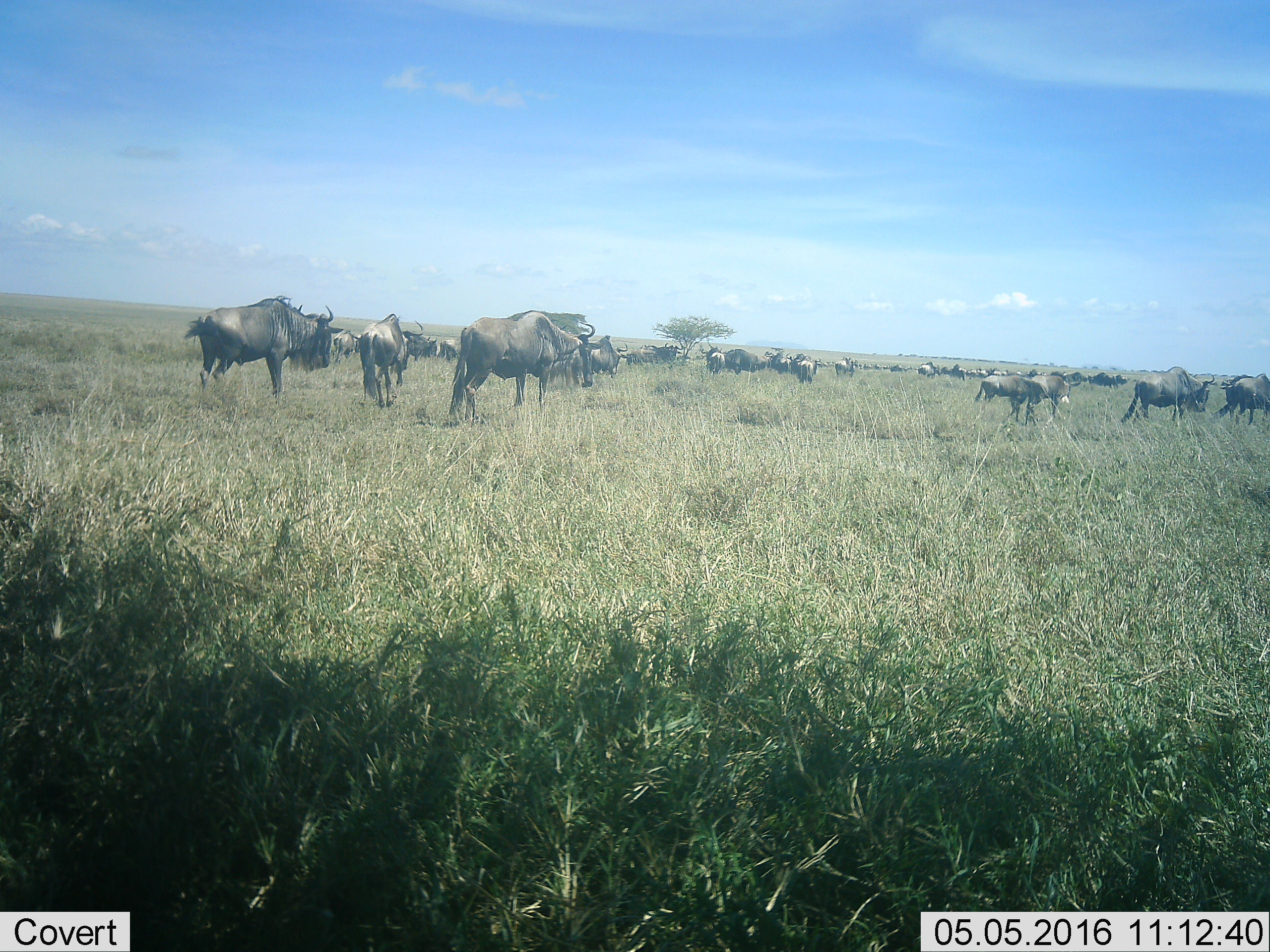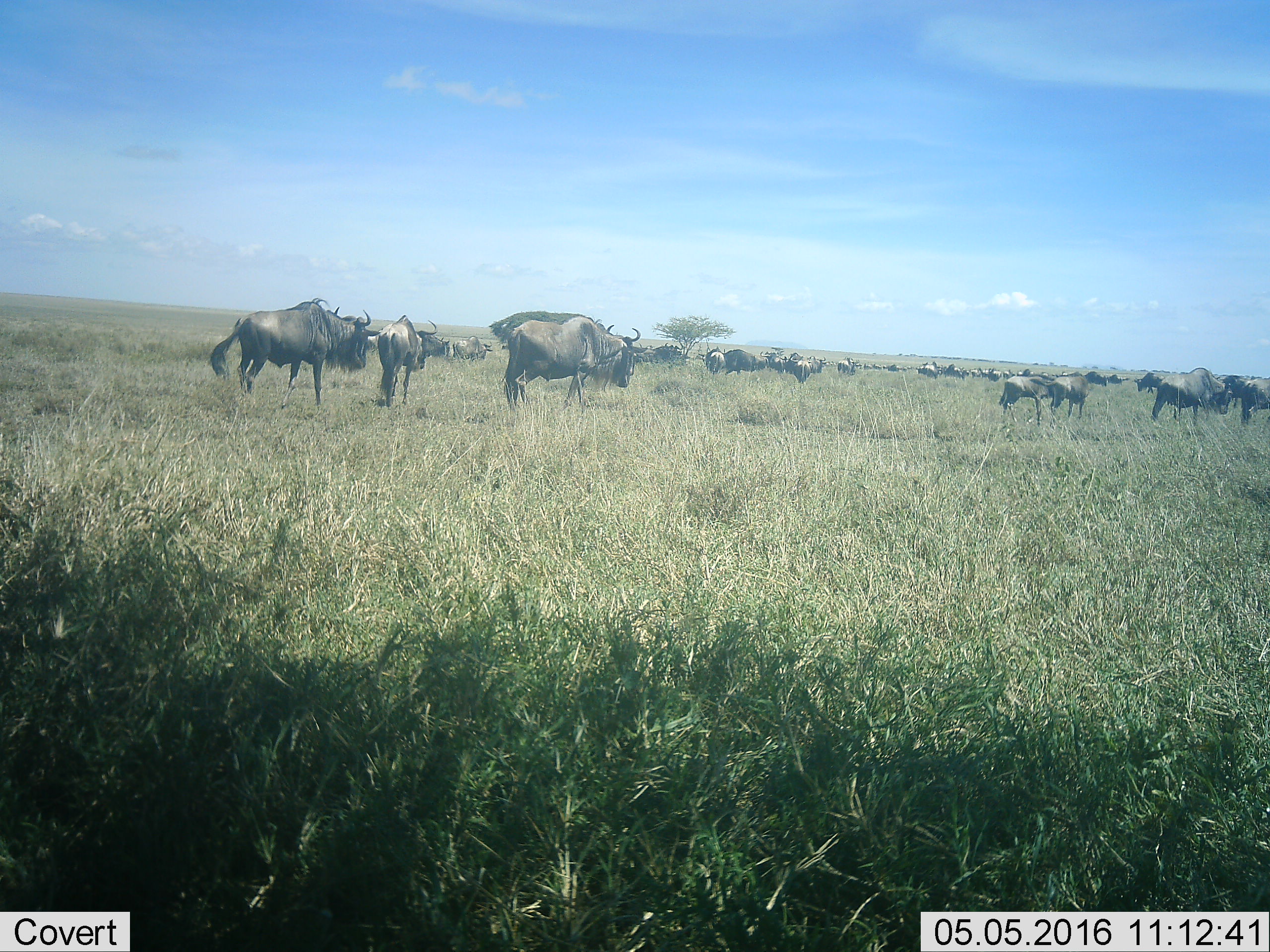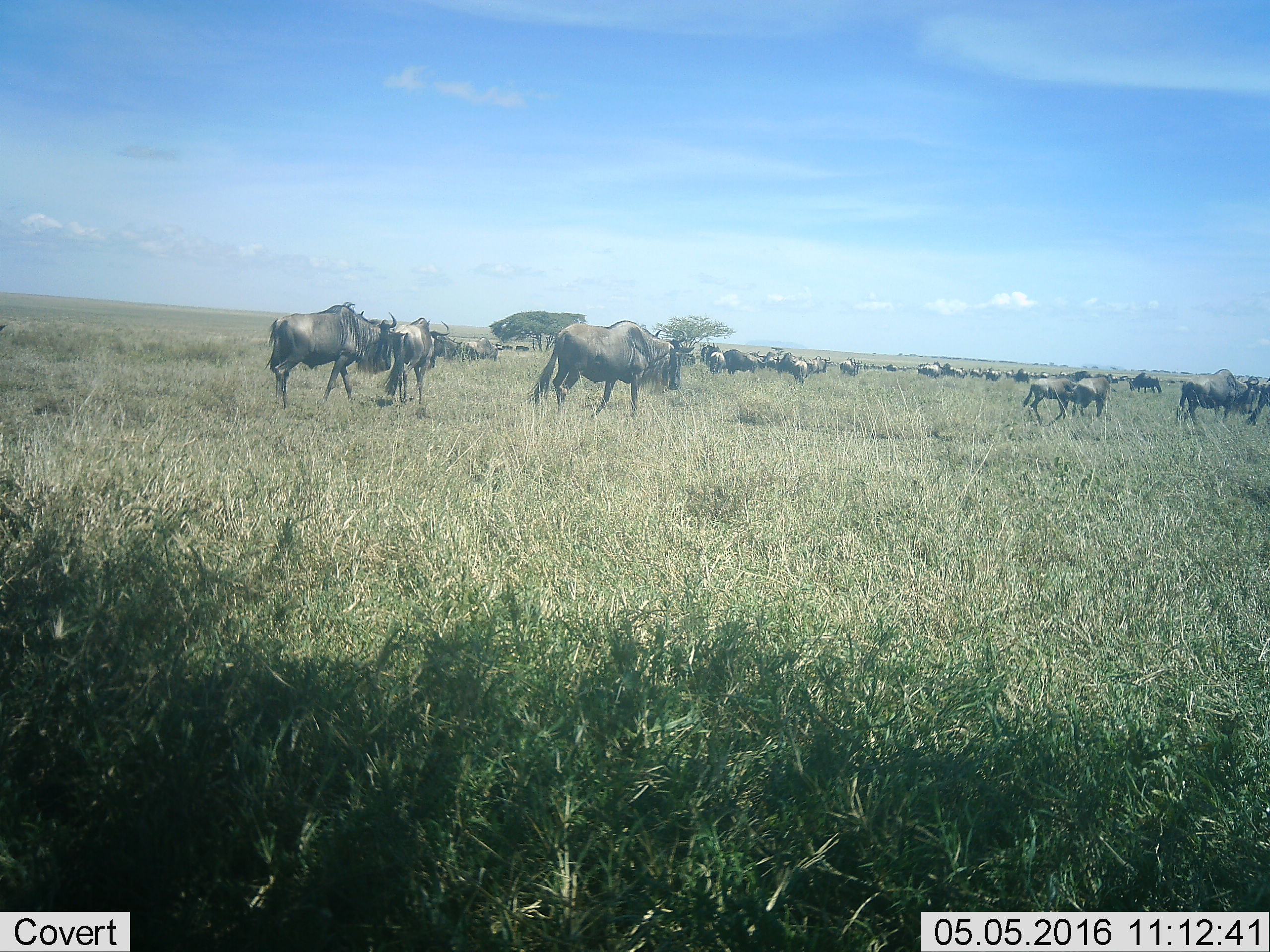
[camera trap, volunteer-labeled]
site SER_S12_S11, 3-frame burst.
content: unidentified animal